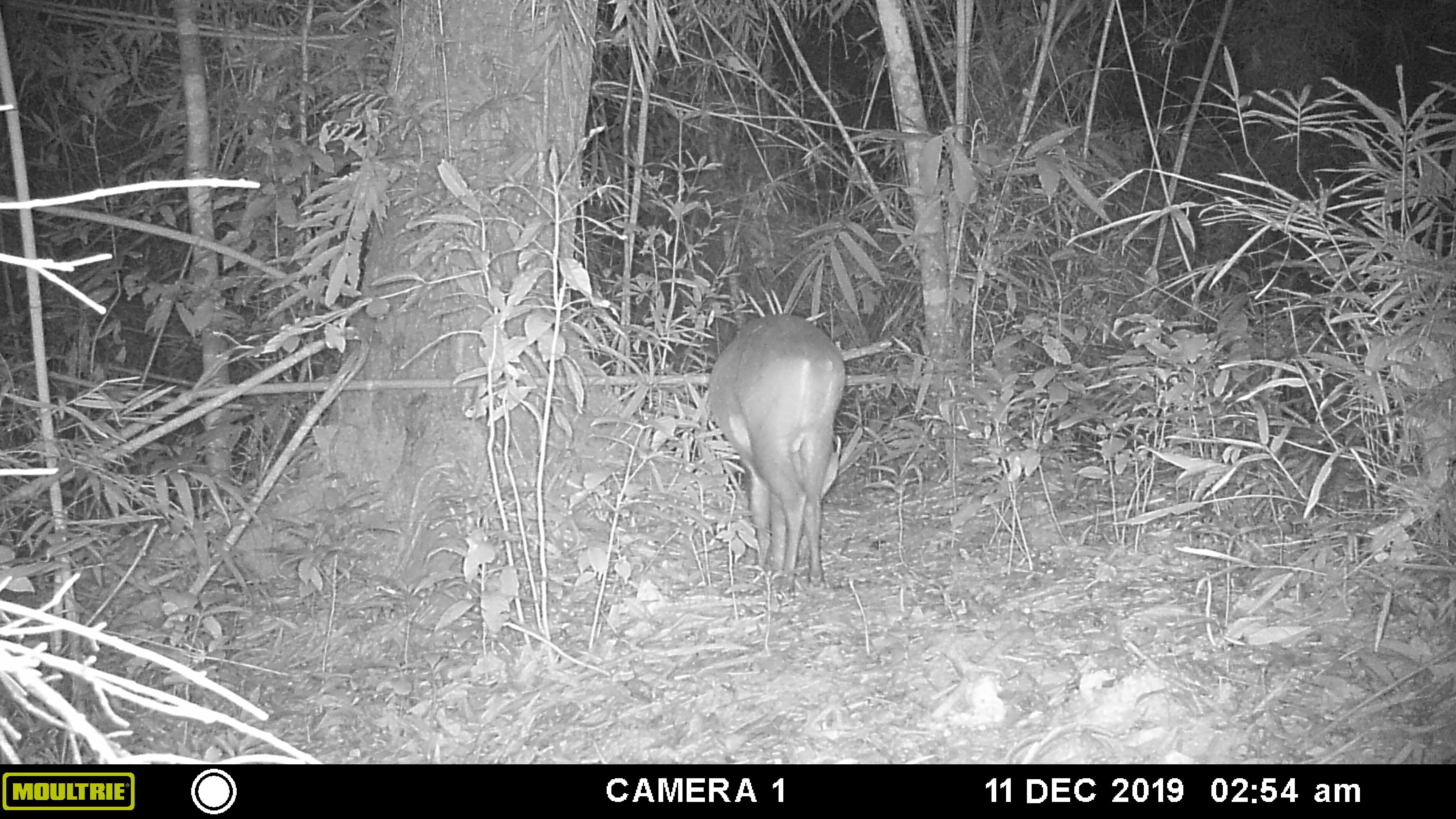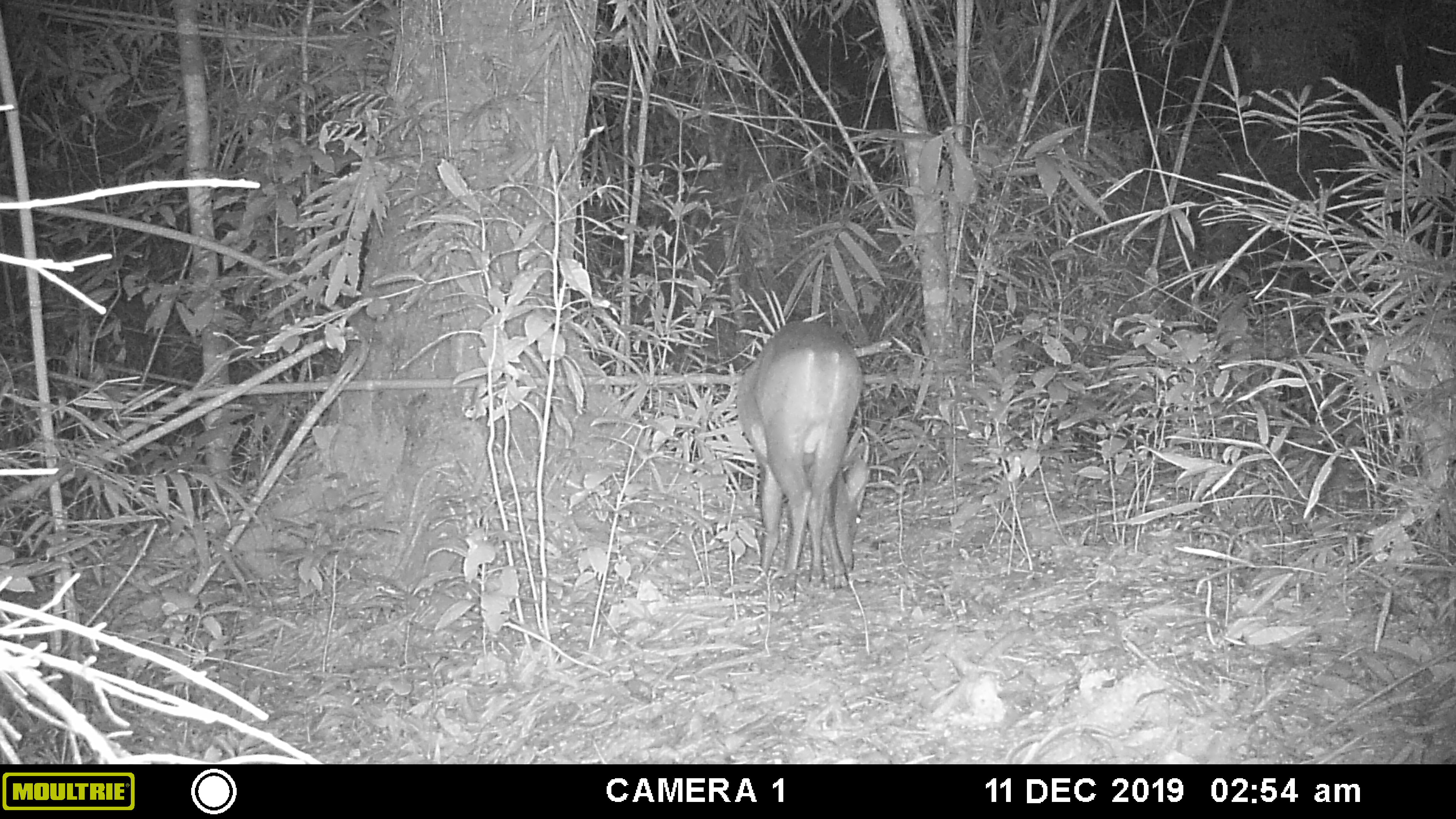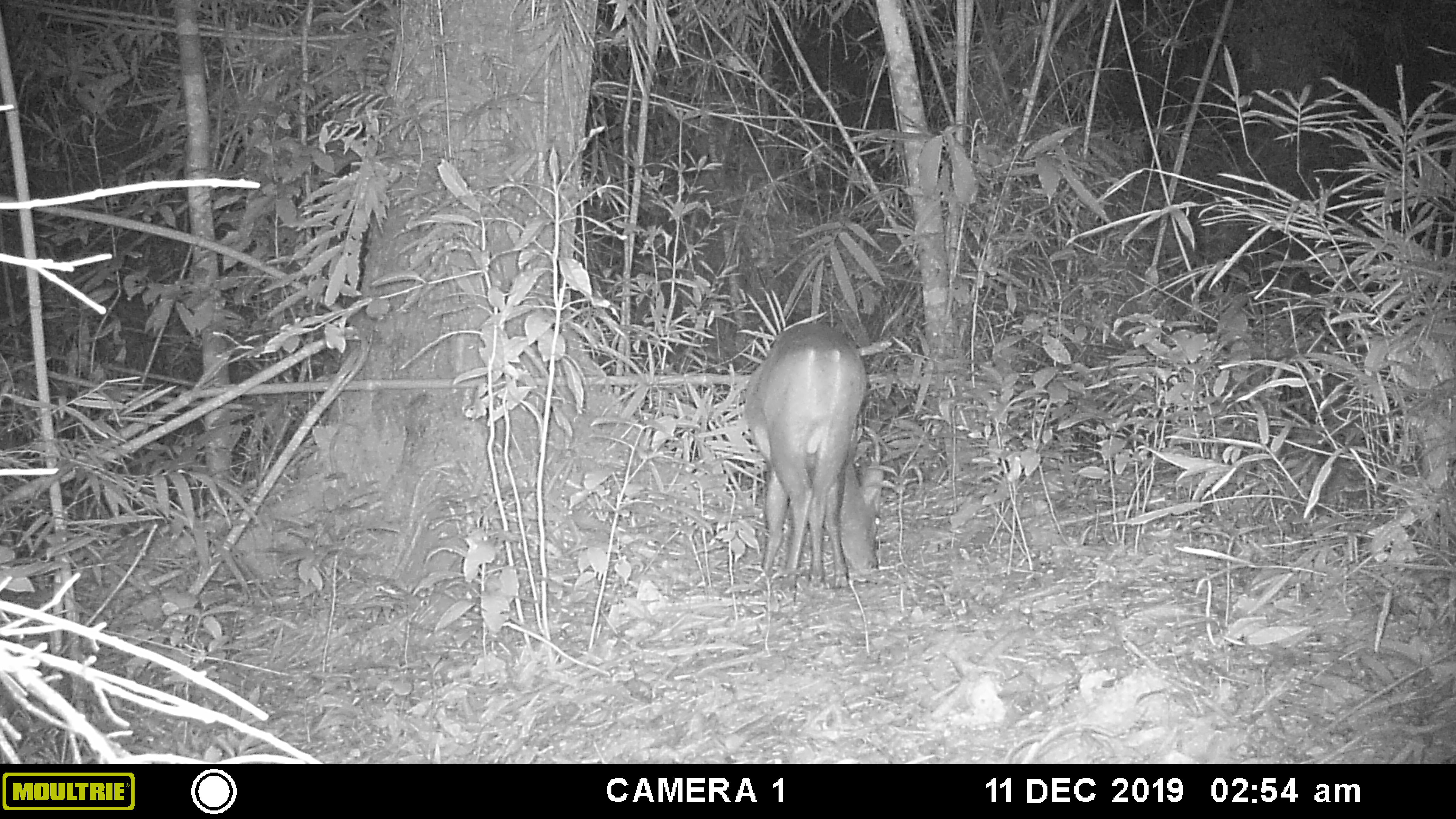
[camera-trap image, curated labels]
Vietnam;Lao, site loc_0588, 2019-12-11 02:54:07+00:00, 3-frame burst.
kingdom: Animalia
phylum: Chordata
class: Mammalia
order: Artiodactyla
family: Cervidae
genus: Muntiacus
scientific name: Muntiacus muntjak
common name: red muntjac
Red muntjac (Muntiacus muntjak). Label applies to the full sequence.